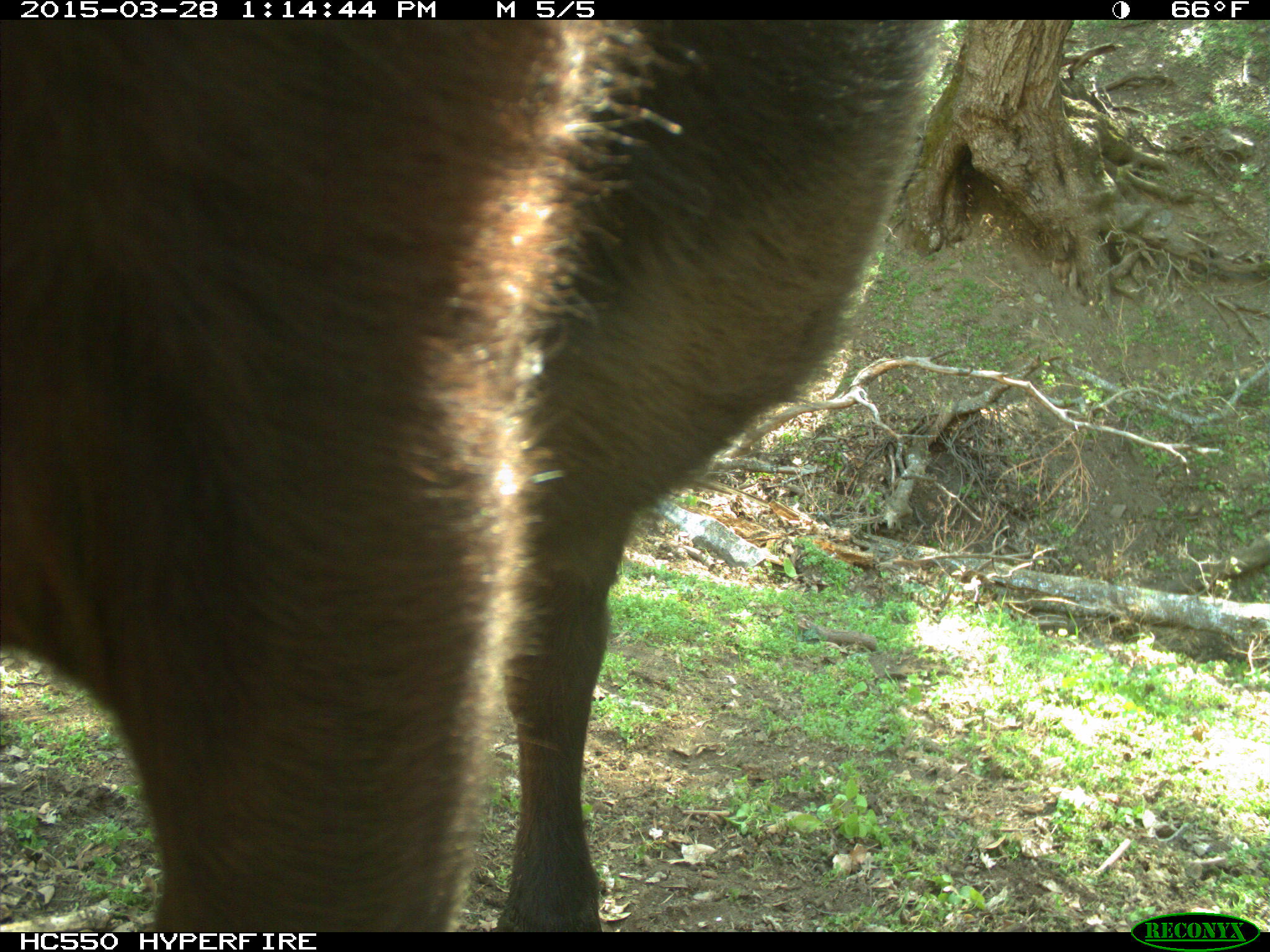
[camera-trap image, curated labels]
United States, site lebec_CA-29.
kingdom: Animalia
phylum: Chordata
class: Mammalia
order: Artiodactyla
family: Bovidae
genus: Bos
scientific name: Bos taurus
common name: domestic cow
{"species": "Bos taurus (domestic cow)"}